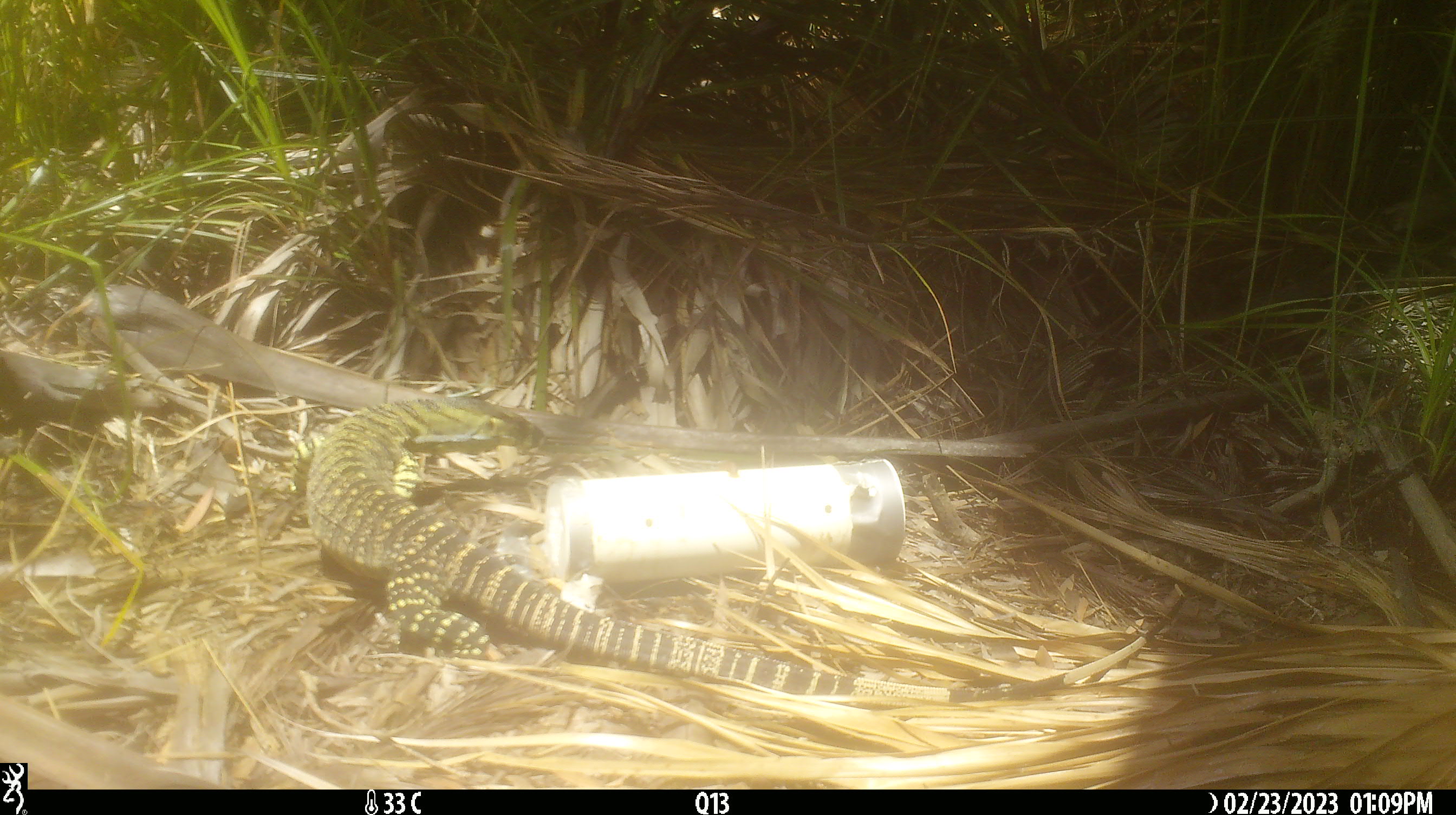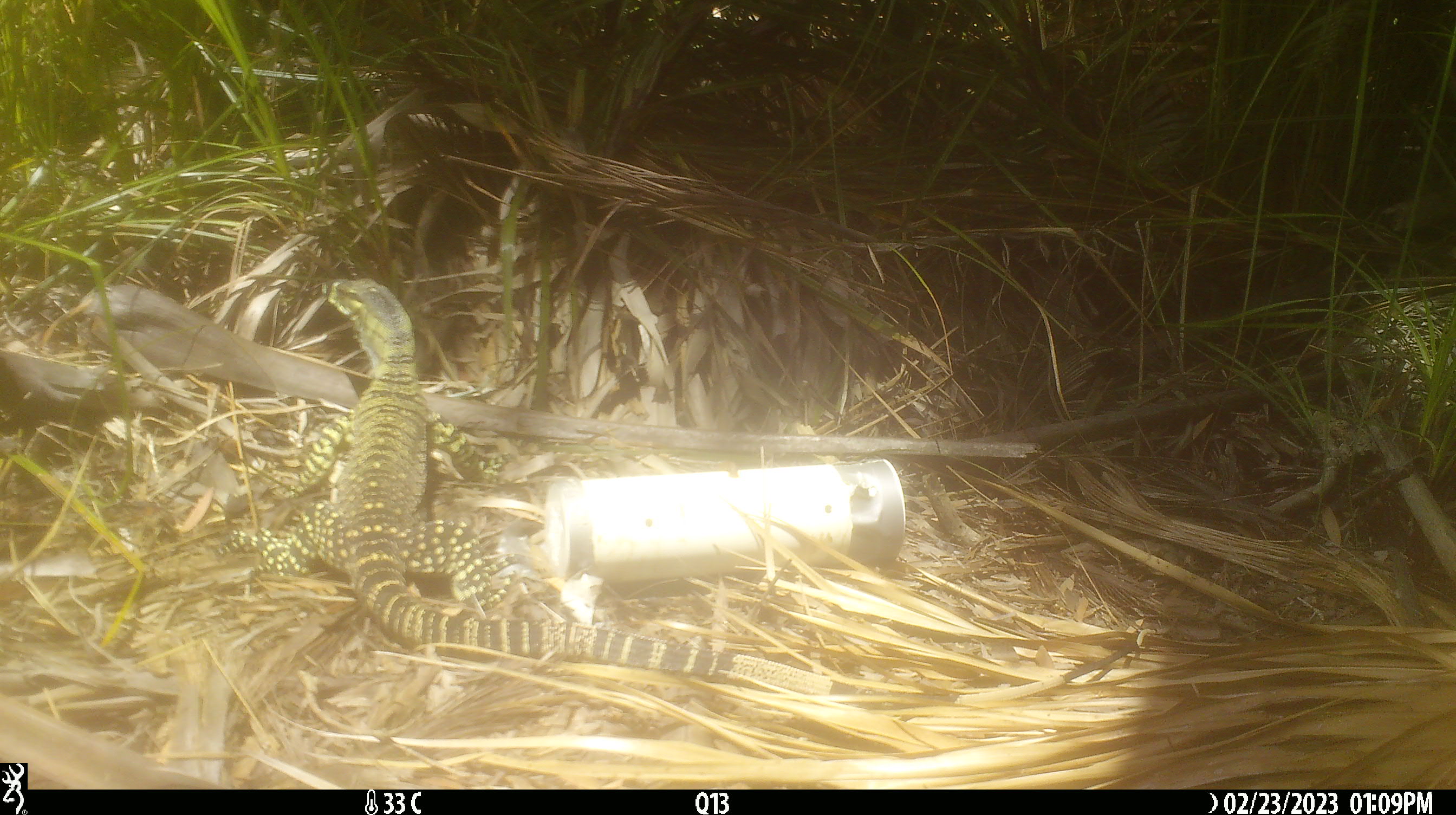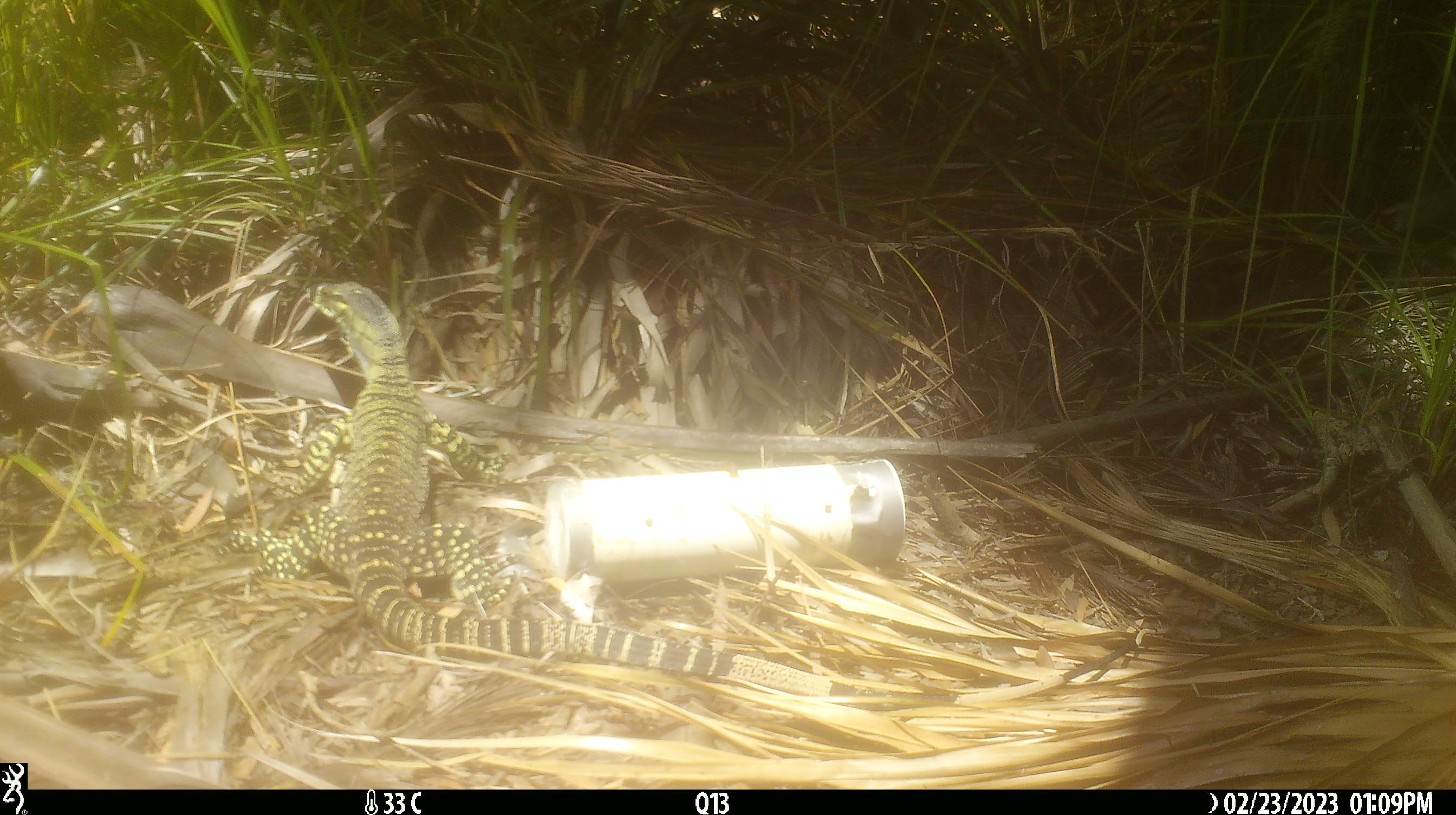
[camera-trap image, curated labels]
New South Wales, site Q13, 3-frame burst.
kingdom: Animalia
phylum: Chordata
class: Reptilia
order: Squamata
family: Varanidae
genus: Varanus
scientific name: Varanus varius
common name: lace monitor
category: goanna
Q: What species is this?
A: Goanna (lace monitor) (Varanus varius).